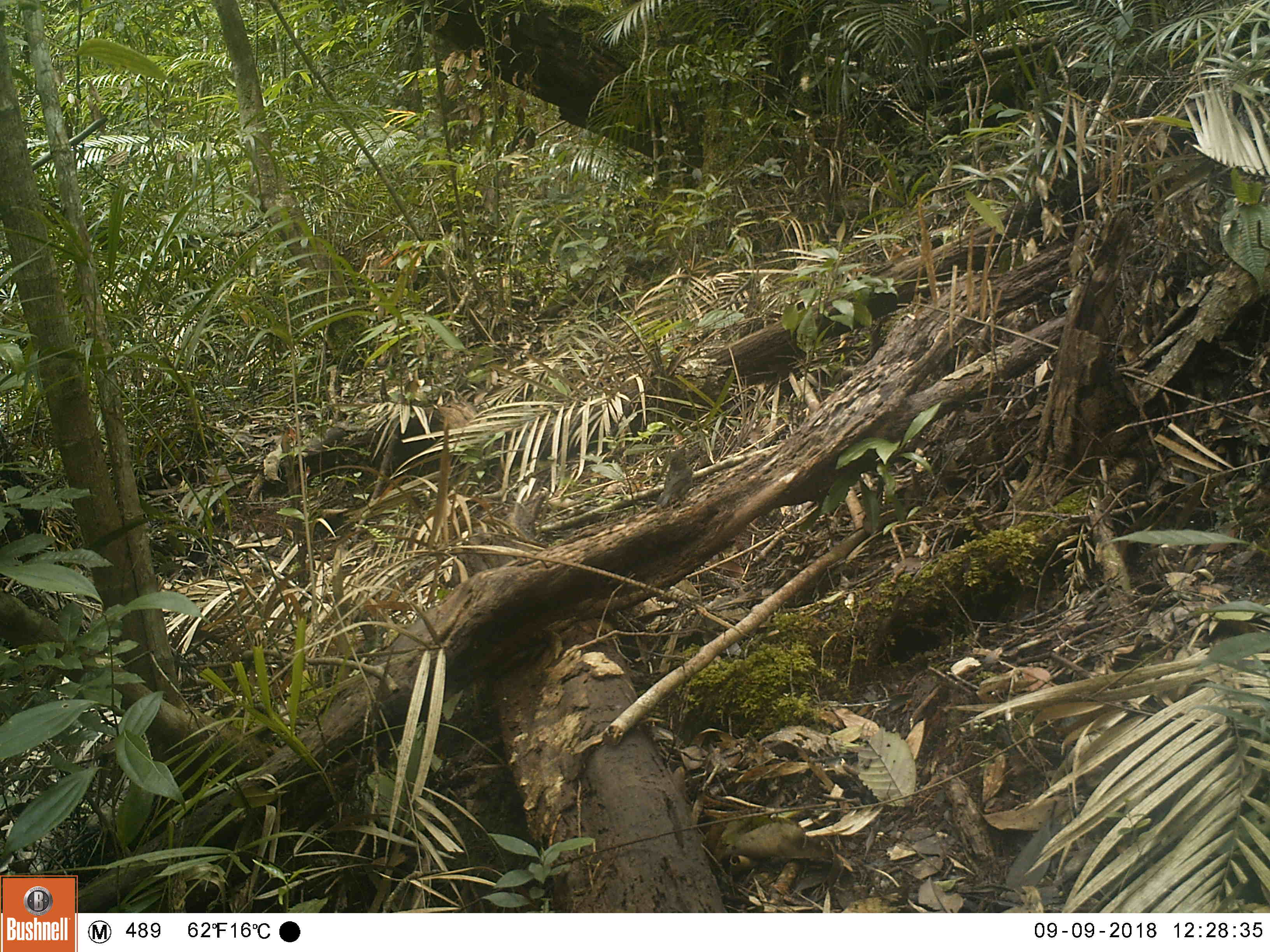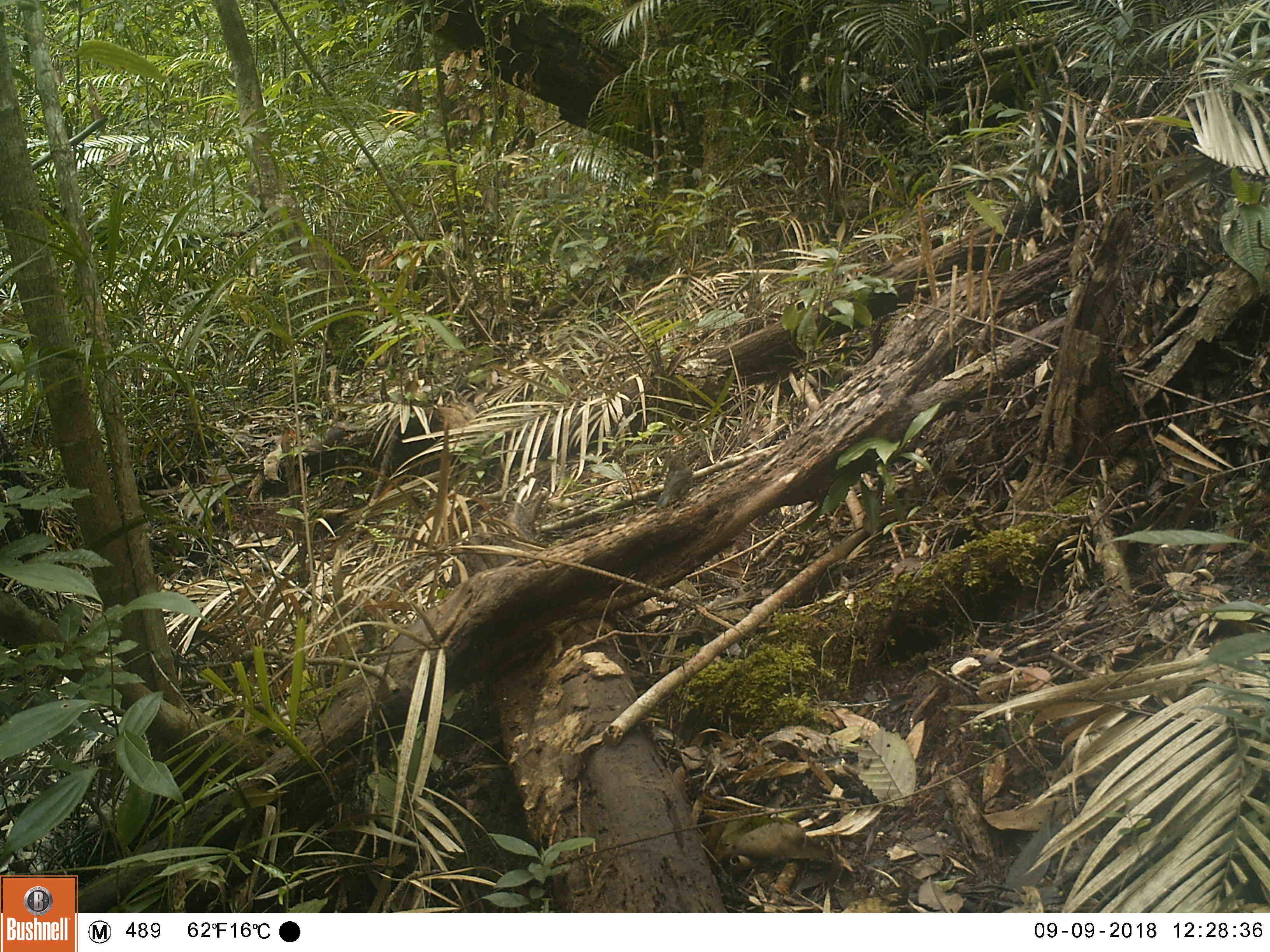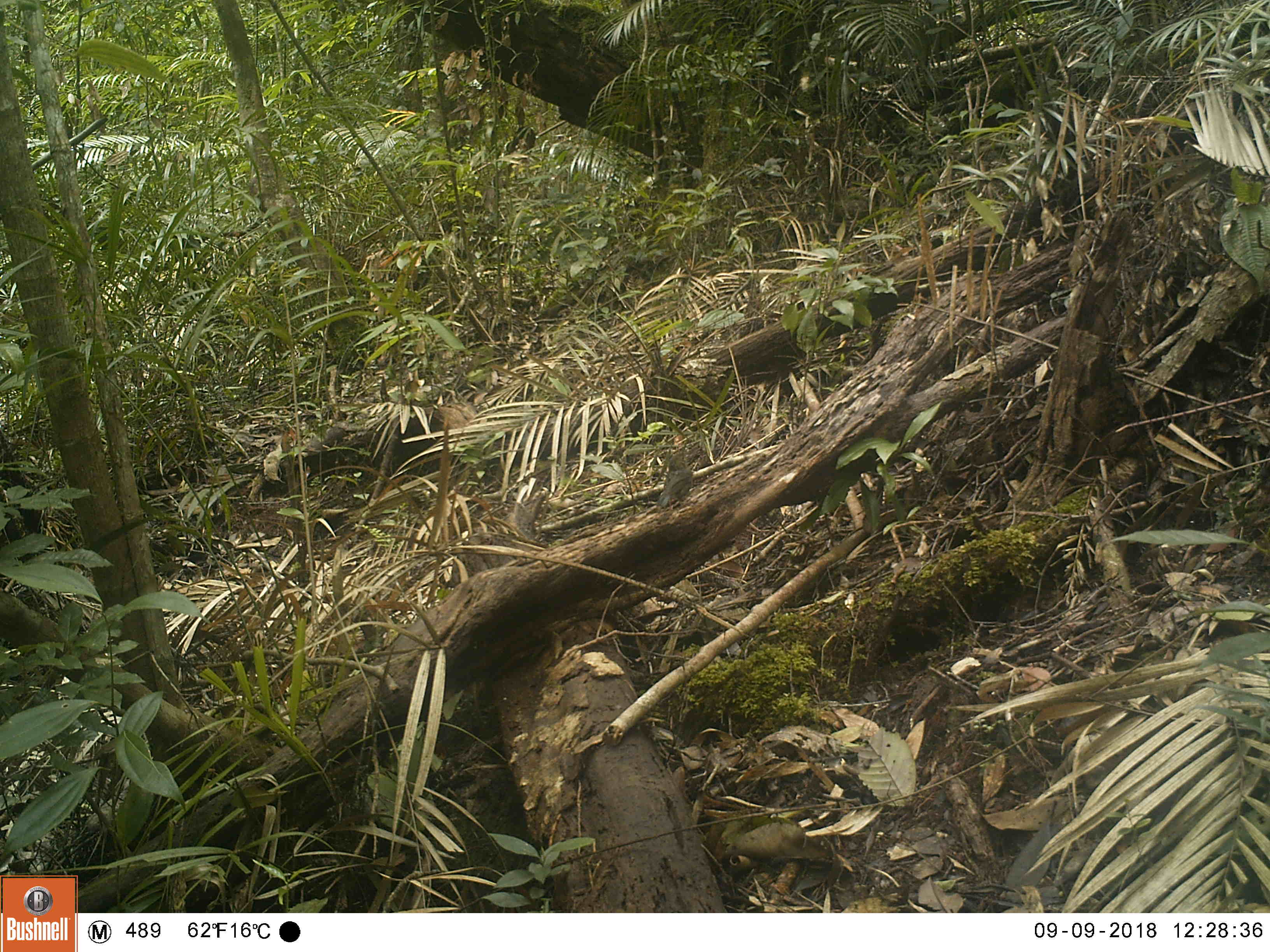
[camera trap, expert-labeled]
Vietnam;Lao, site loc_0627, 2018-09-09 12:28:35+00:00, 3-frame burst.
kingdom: Animalia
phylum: Chordata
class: Aves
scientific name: Aves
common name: bird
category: unidentified bird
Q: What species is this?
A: Unidentified bird (bird) (Aves).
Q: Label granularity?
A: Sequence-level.